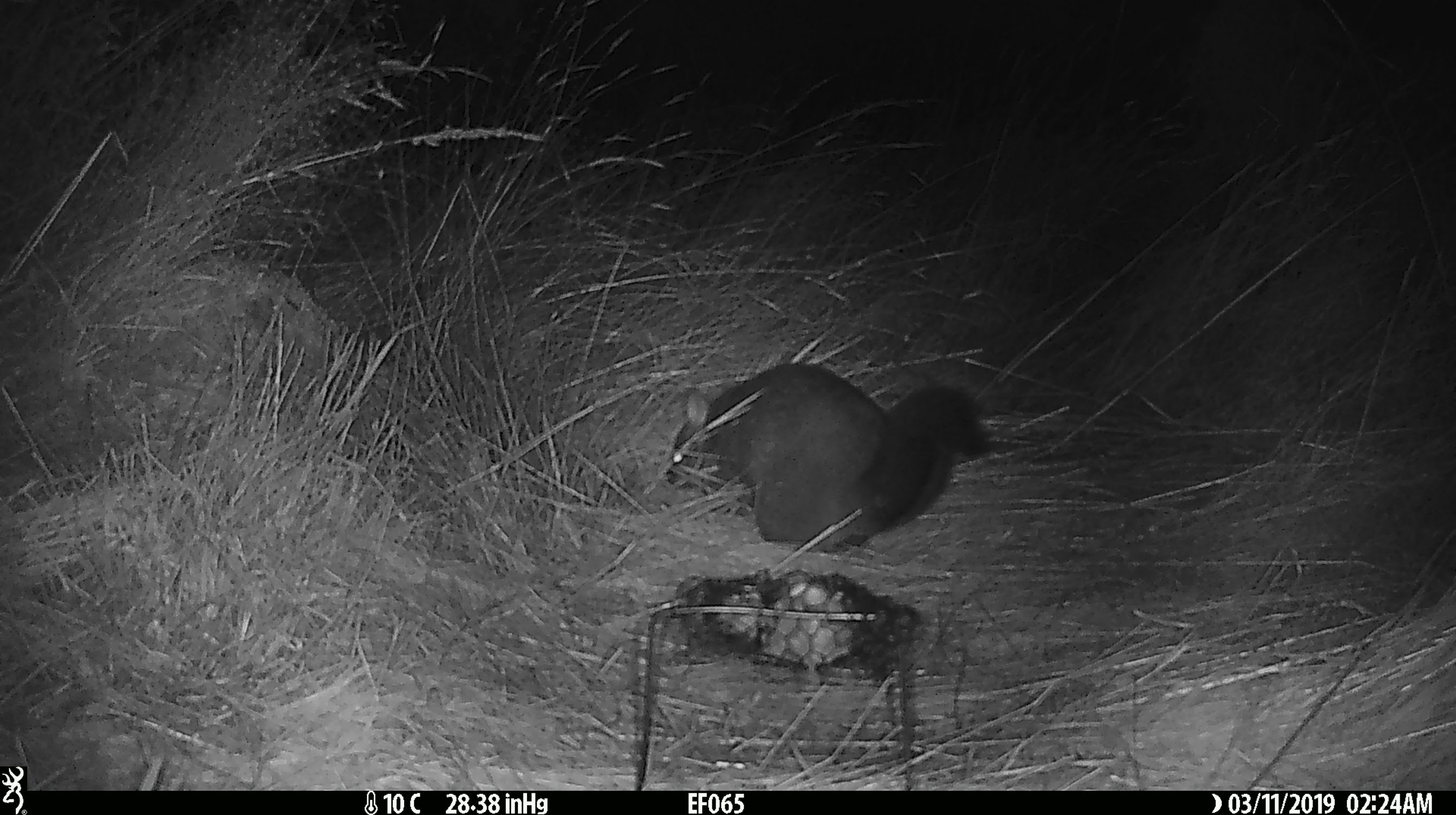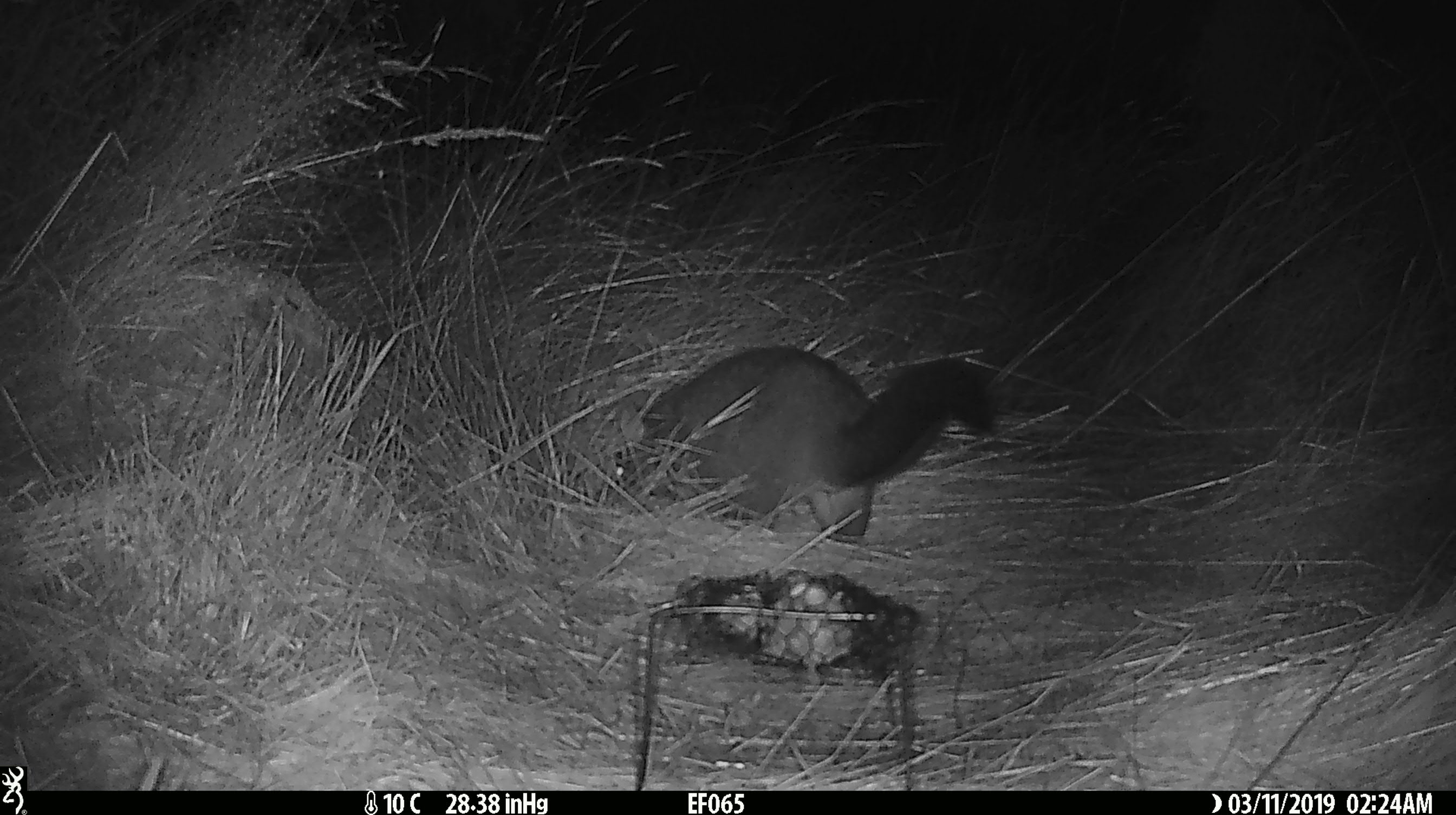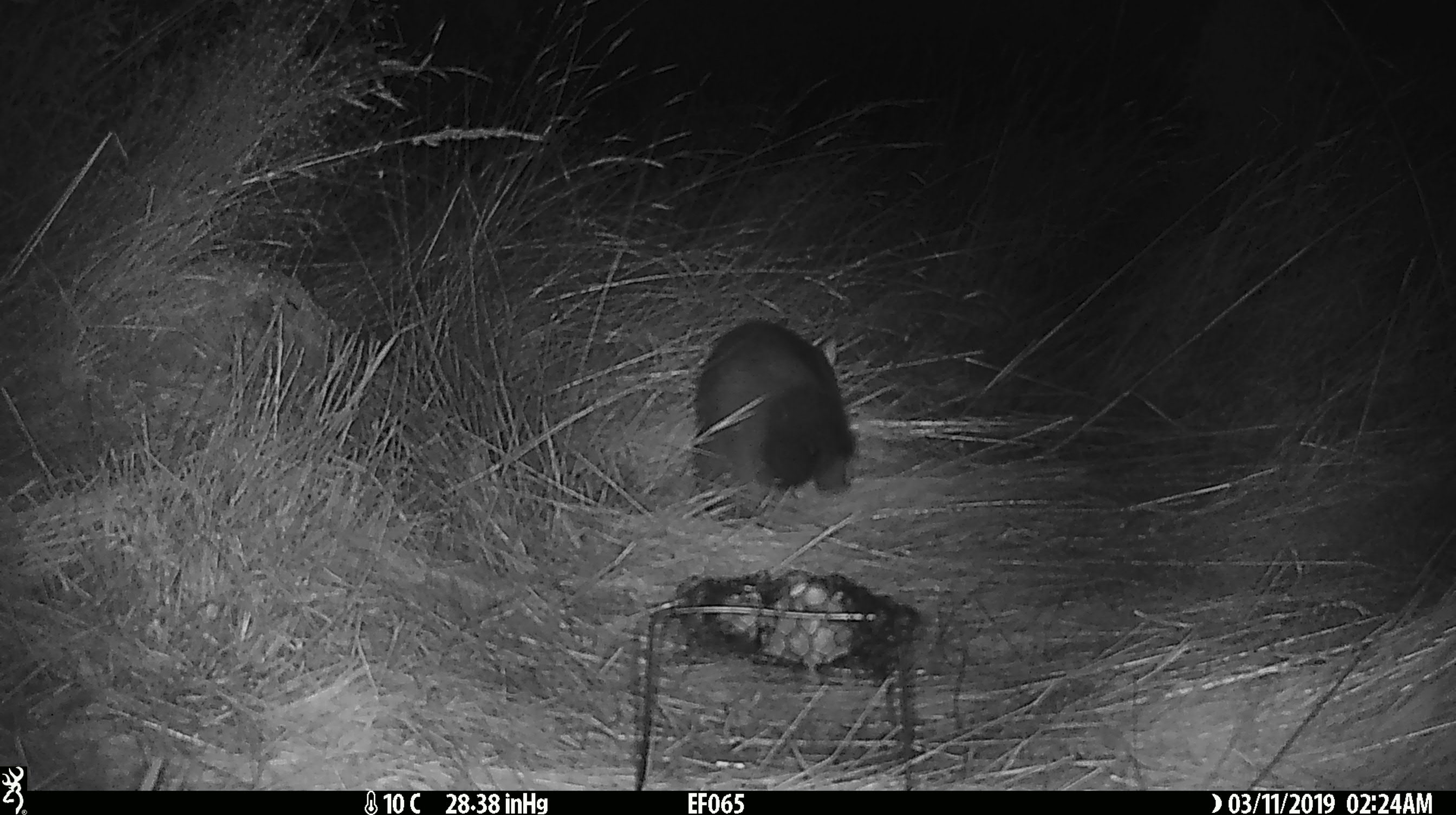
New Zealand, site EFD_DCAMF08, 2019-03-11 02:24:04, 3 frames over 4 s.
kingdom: Animalia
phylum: Chordata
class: Mammalia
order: Diprotodontia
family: Phalangeridae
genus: Trichosurus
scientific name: Trichosurus vulpecula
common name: common brushtail possum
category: possum